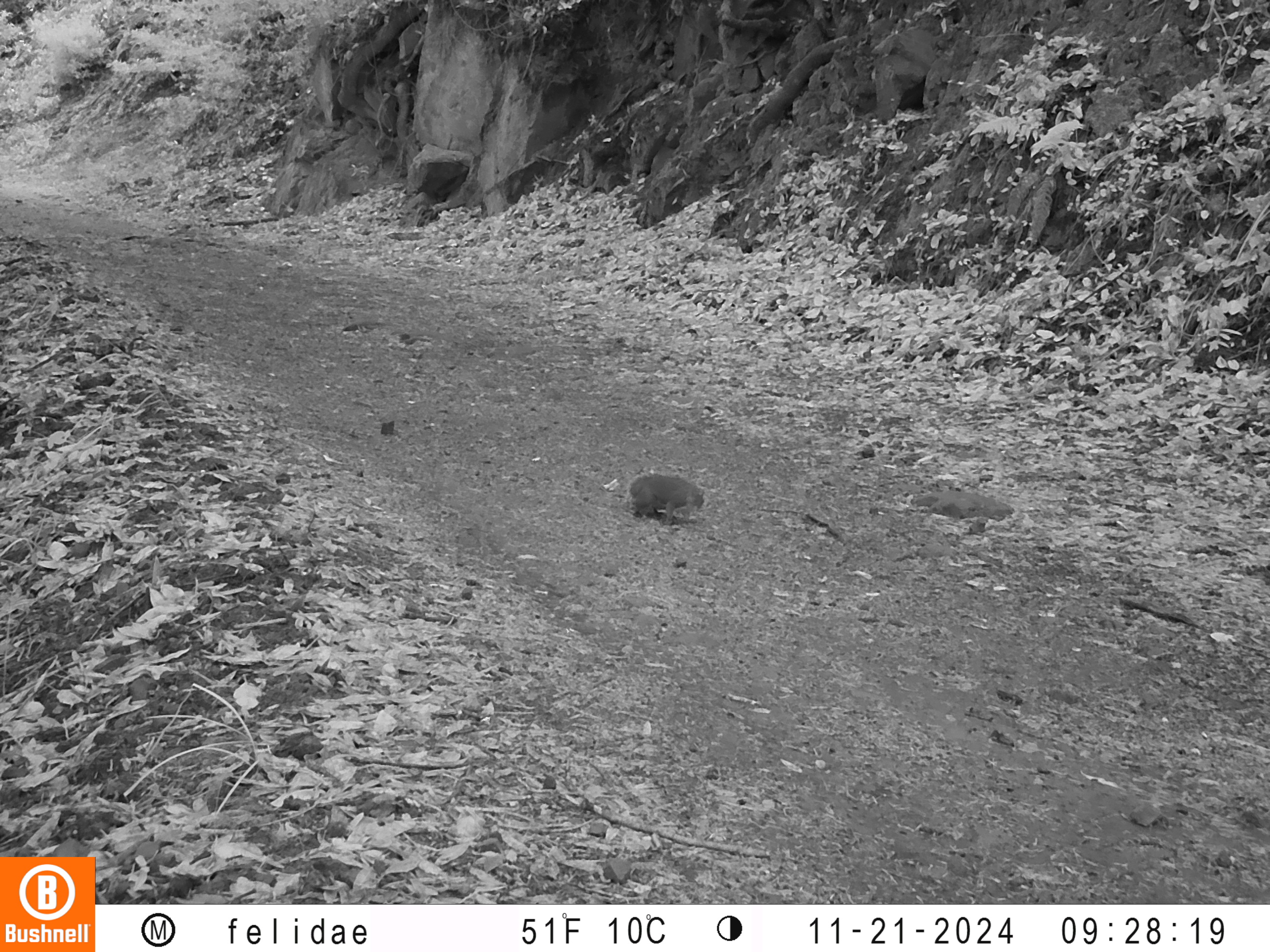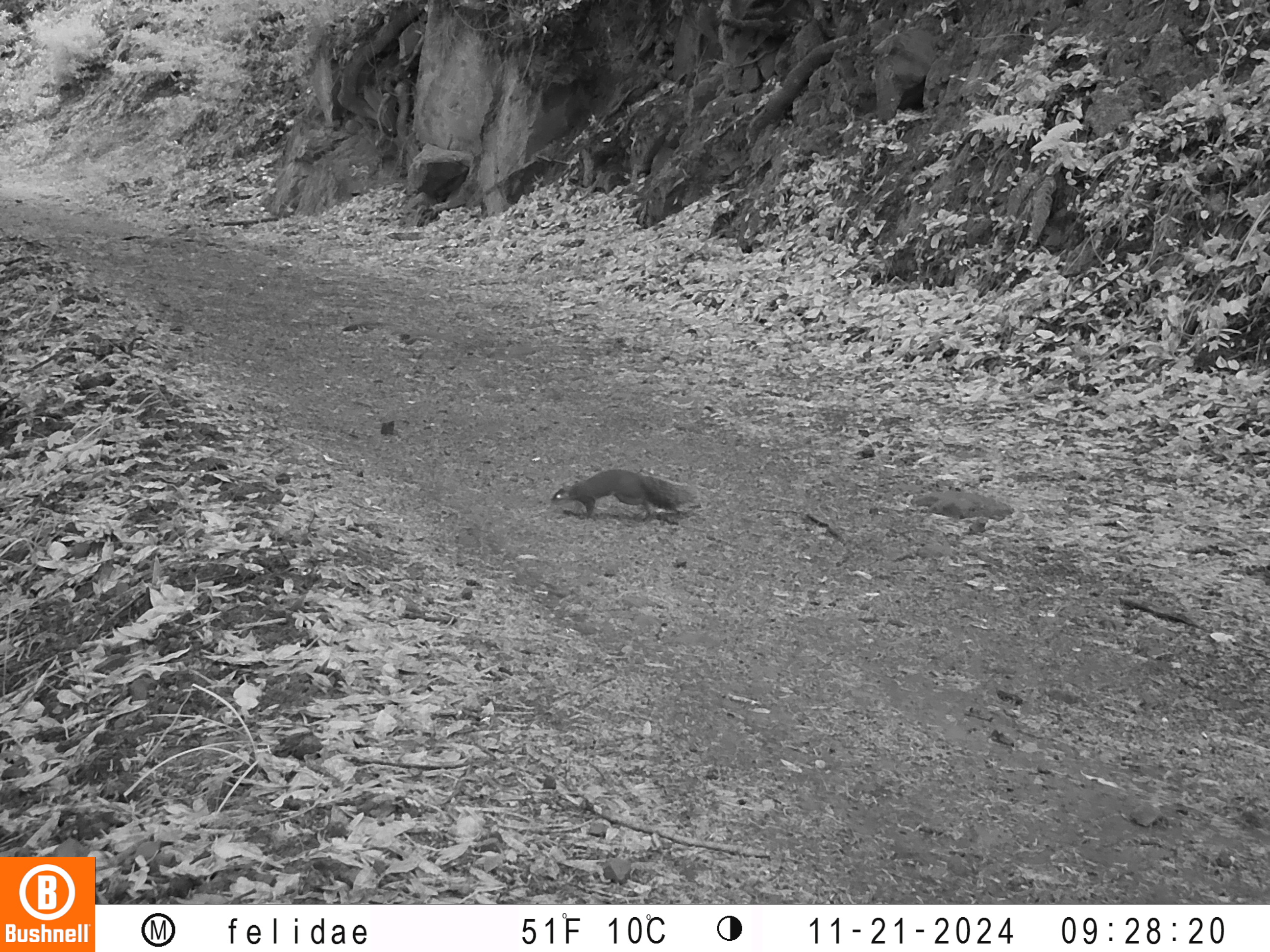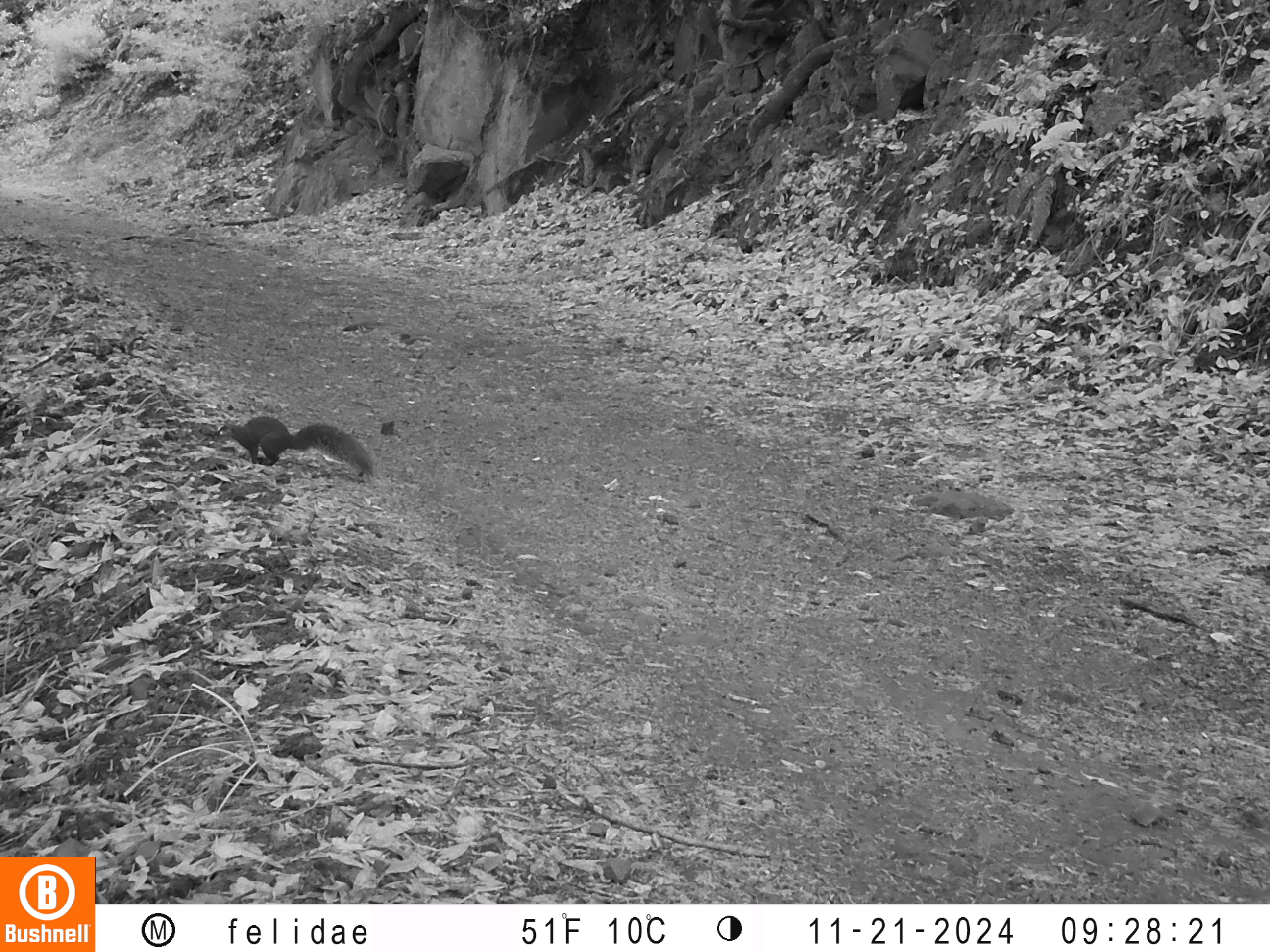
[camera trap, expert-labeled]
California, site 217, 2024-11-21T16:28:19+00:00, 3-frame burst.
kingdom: Animalia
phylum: Chordata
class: Mammalia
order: Rodentia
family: Sciuridae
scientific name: Sciuridae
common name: squirrel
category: unknown squirrel